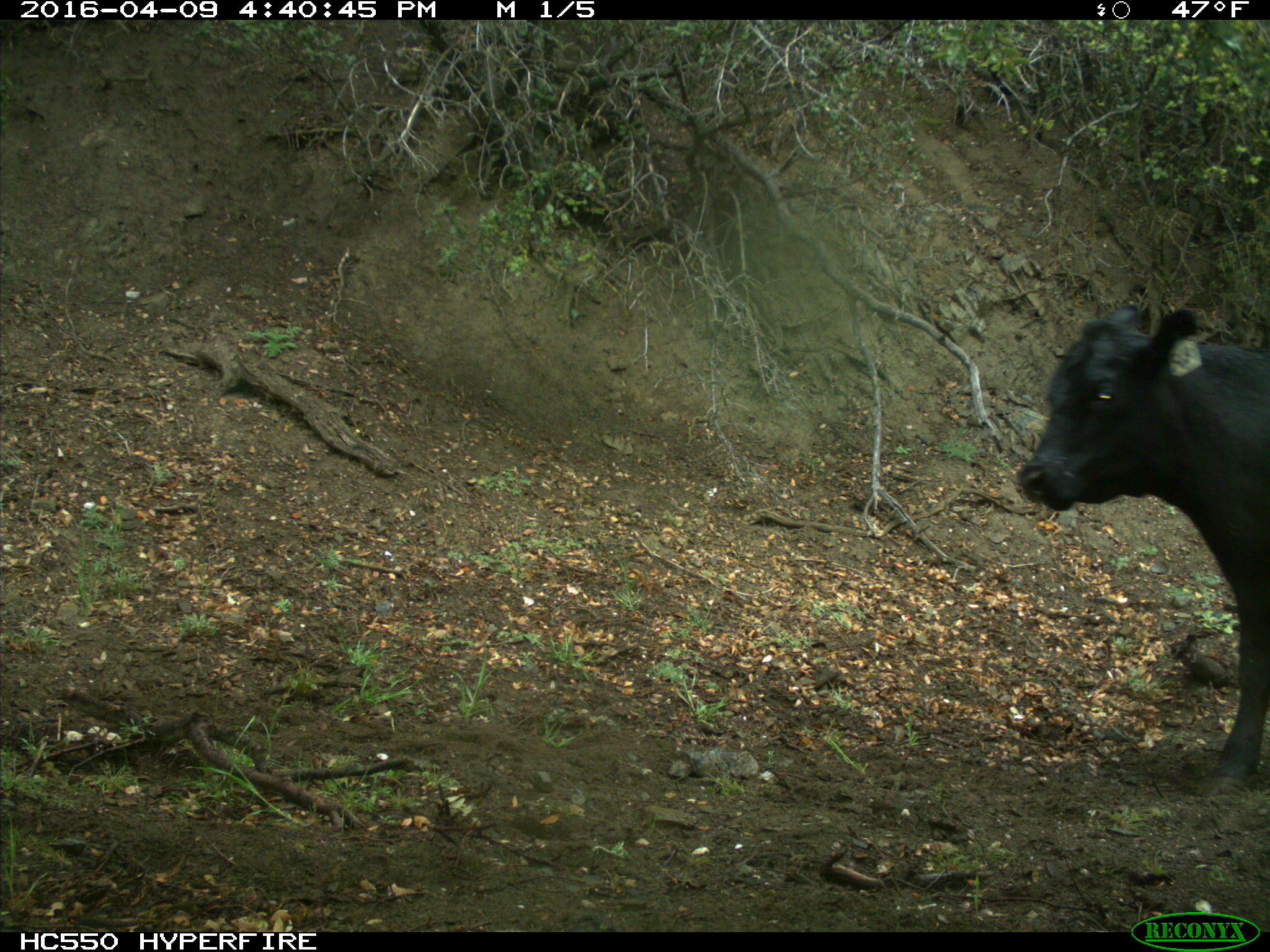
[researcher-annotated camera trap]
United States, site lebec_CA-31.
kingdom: Animalia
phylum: Chordata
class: Mammalia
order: Artiodactyla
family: Bovidae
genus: Bos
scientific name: Bos taurus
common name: domestic cow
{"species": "Bos taurus (domestic cow)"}